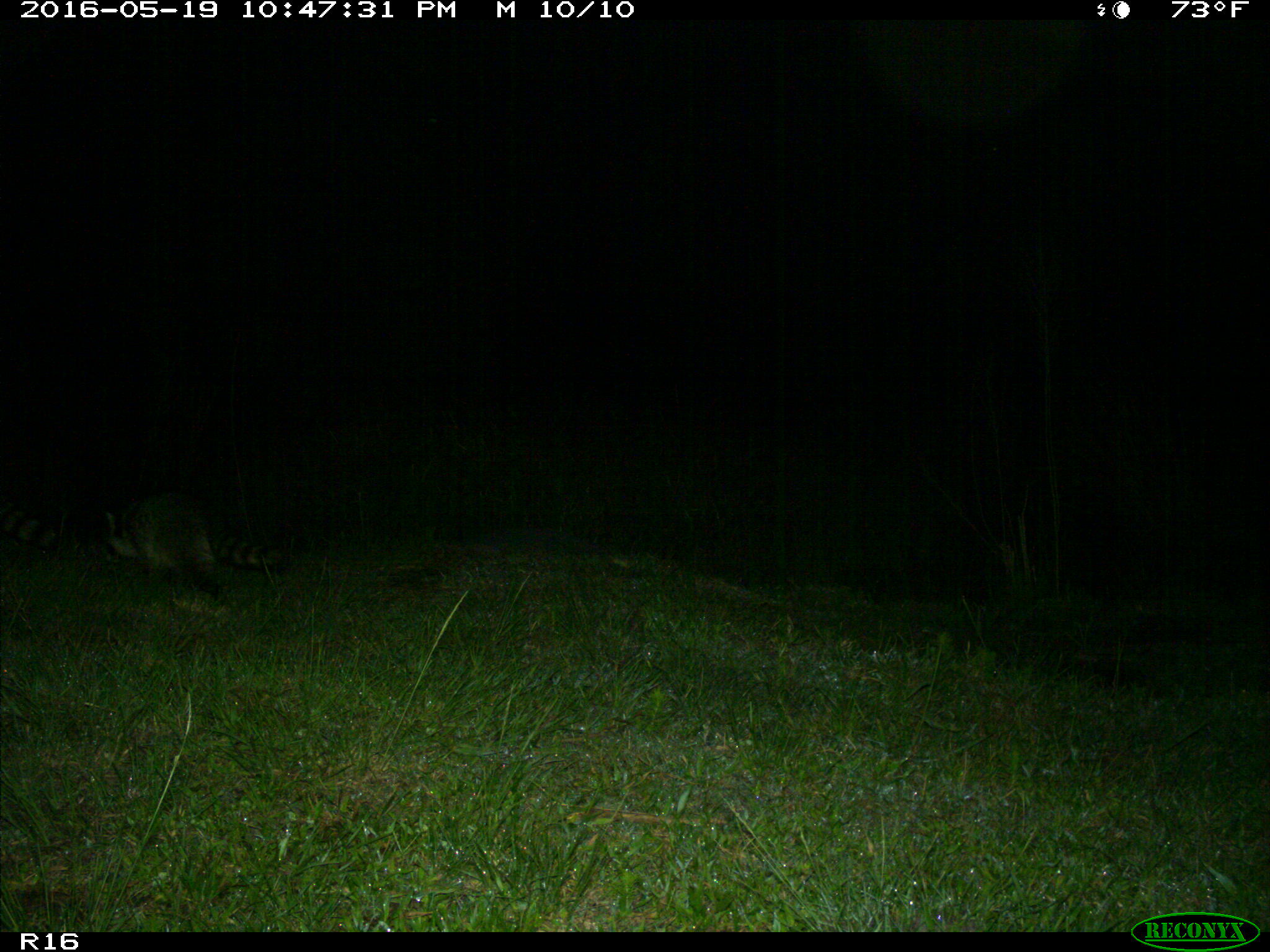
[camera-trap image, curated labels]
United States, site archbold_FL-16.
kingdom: Animalia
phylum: Chordata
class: Mammalia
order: Carnivora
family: Procyonidae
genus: Procyon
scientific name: Procyon lotor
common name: common raccoon